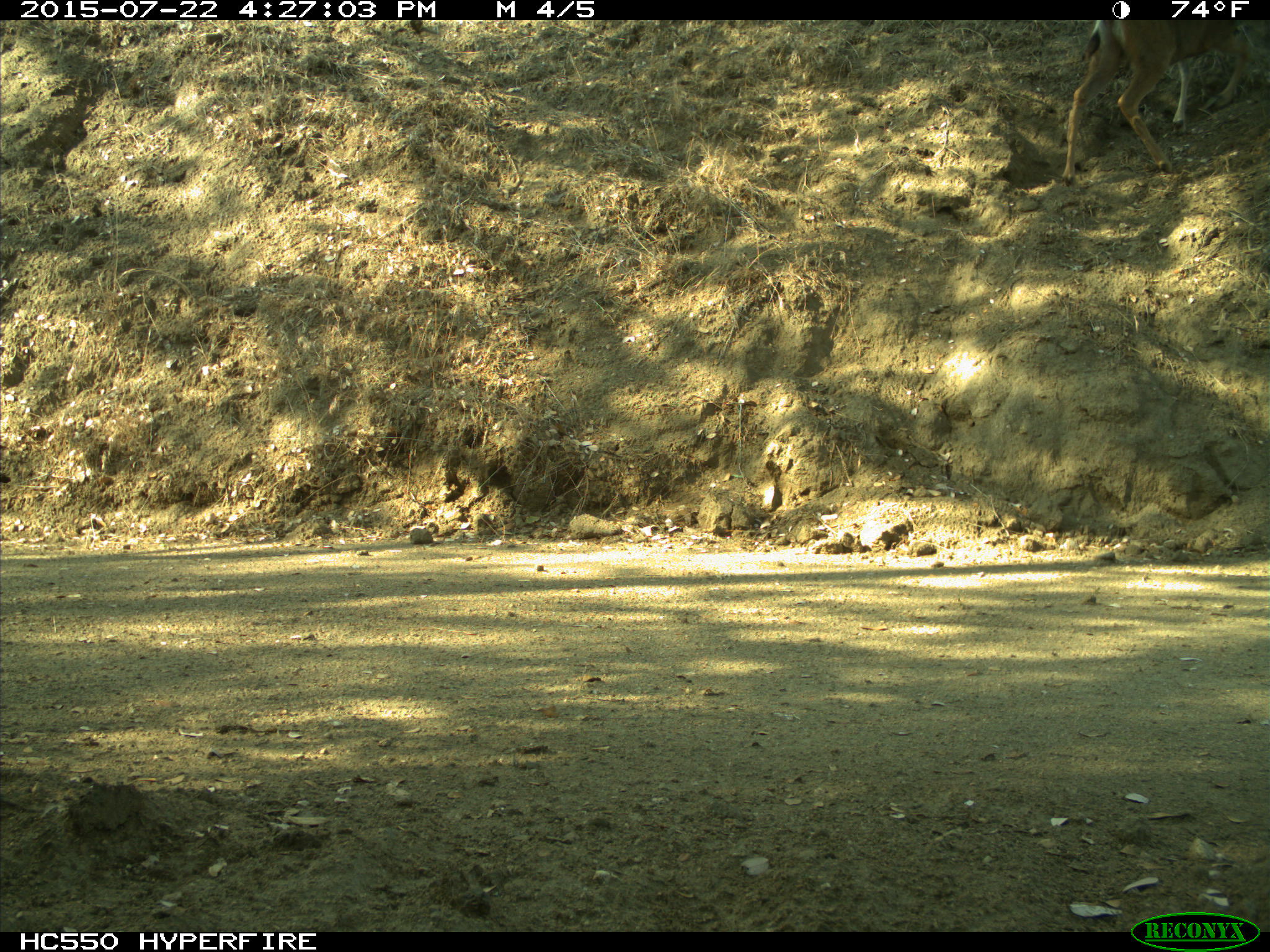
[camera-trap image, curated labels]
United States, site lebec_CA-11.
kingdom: Animalia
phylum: Chordata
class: Mammalia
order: Artiodactyla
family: Cervidae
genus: Odocoileus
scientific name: Odocoileus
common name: deer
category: unidentified deer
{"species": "unidentified deer (deer) (Odocoileus)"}